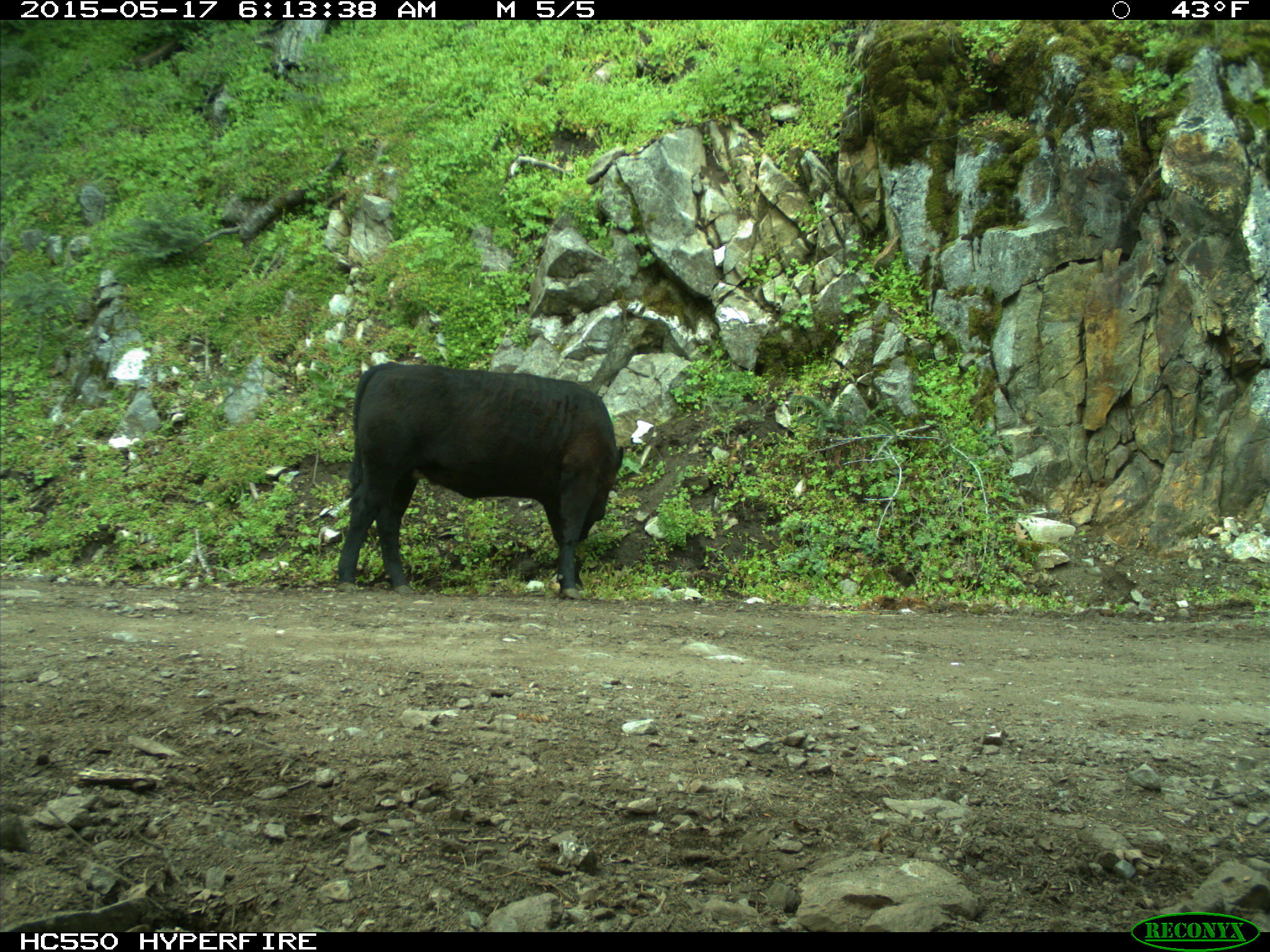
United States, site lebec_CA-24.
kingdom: Animalia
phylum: Chordata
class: Mammalia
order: Artiodactyla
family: Bovidae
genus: Bos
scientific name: Bos taurus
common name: domestic cow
Bos taurus (domestic cow).